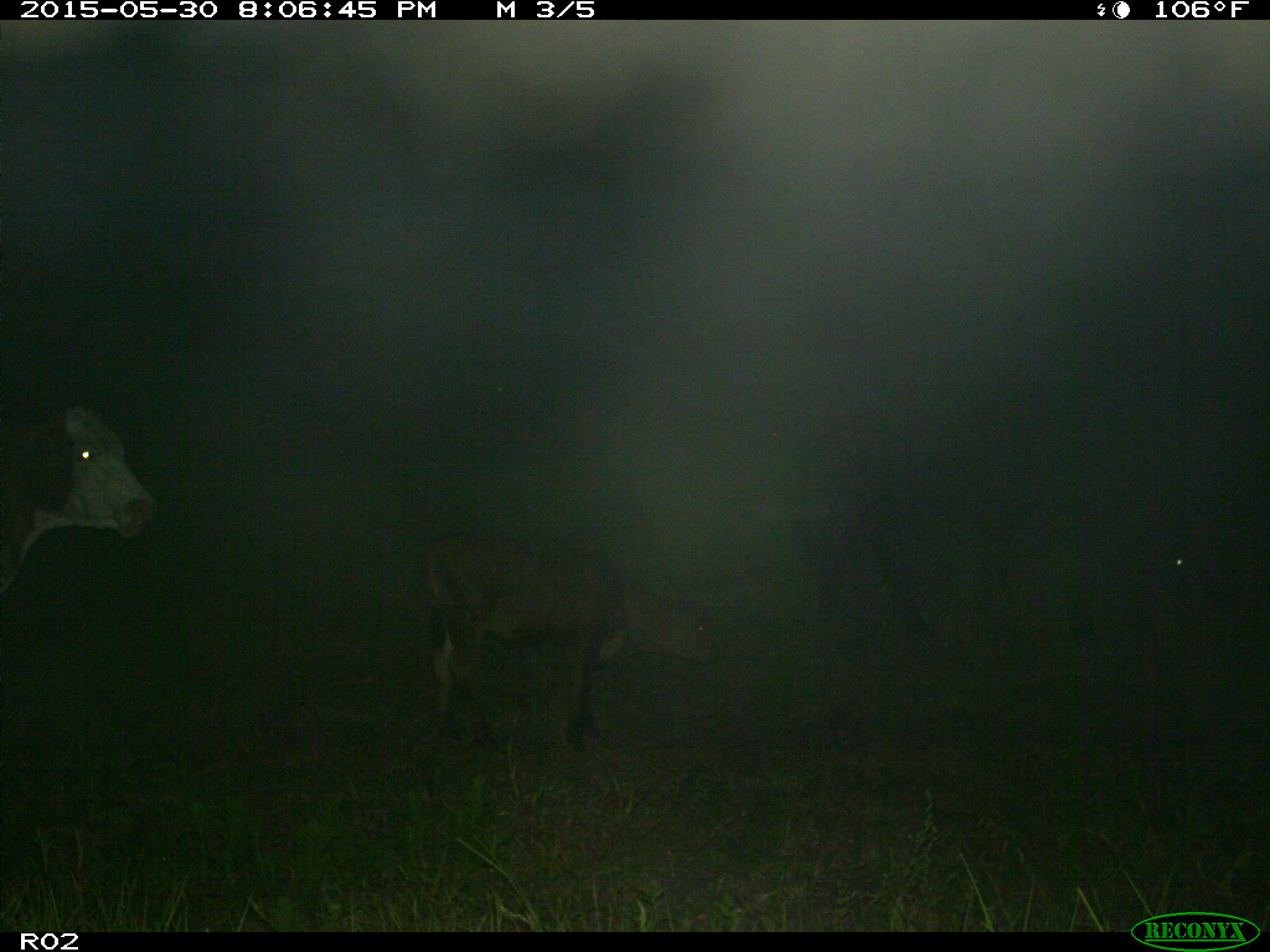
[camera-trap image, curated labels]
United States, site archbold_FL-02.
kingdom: Animalia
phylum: Chordata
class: Mammalia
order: Artiodactyla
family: Bovidae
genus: Bos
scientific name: Bos taurus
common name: domestic cow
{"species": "Bos taurus (domestic cow)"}